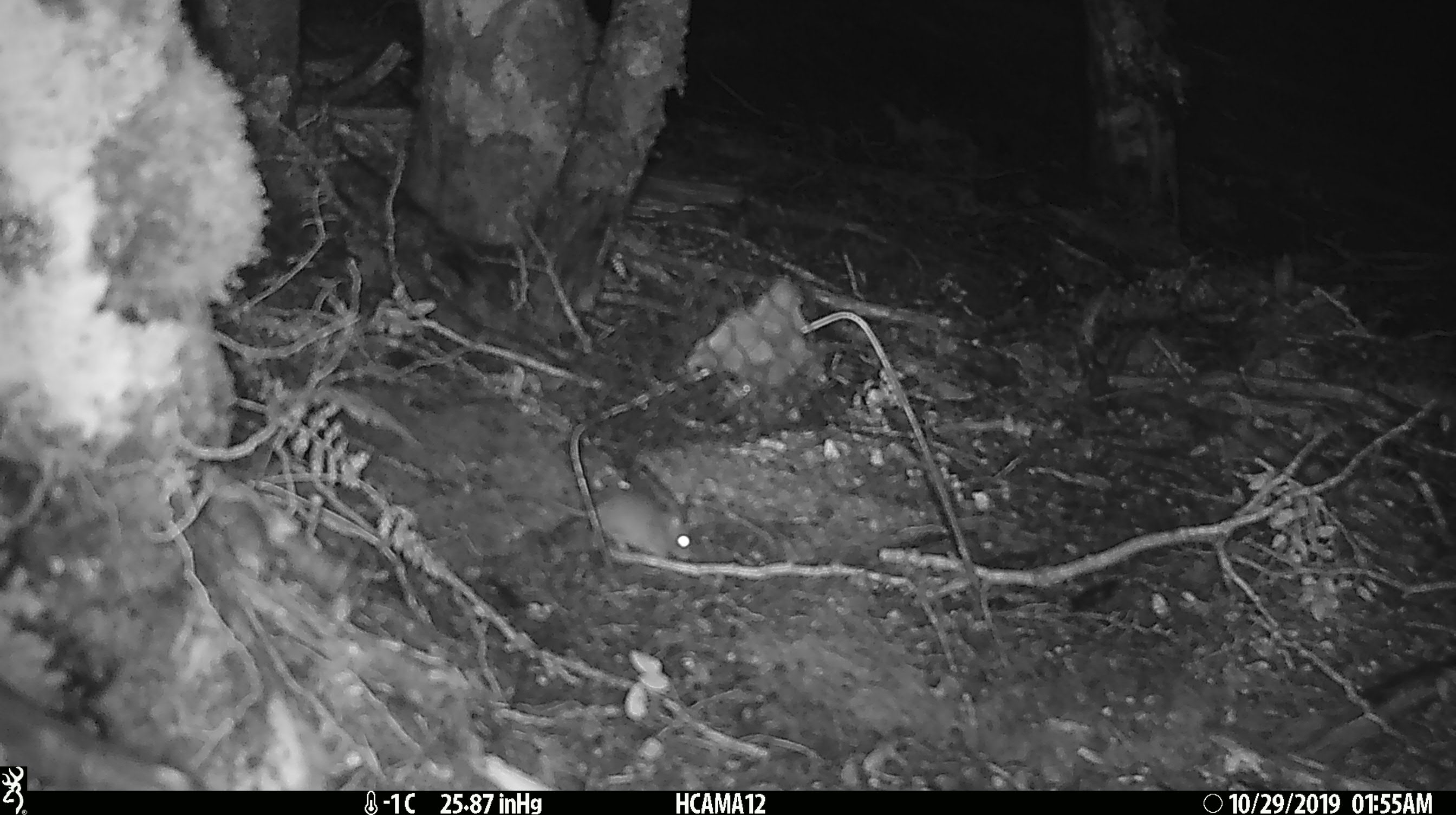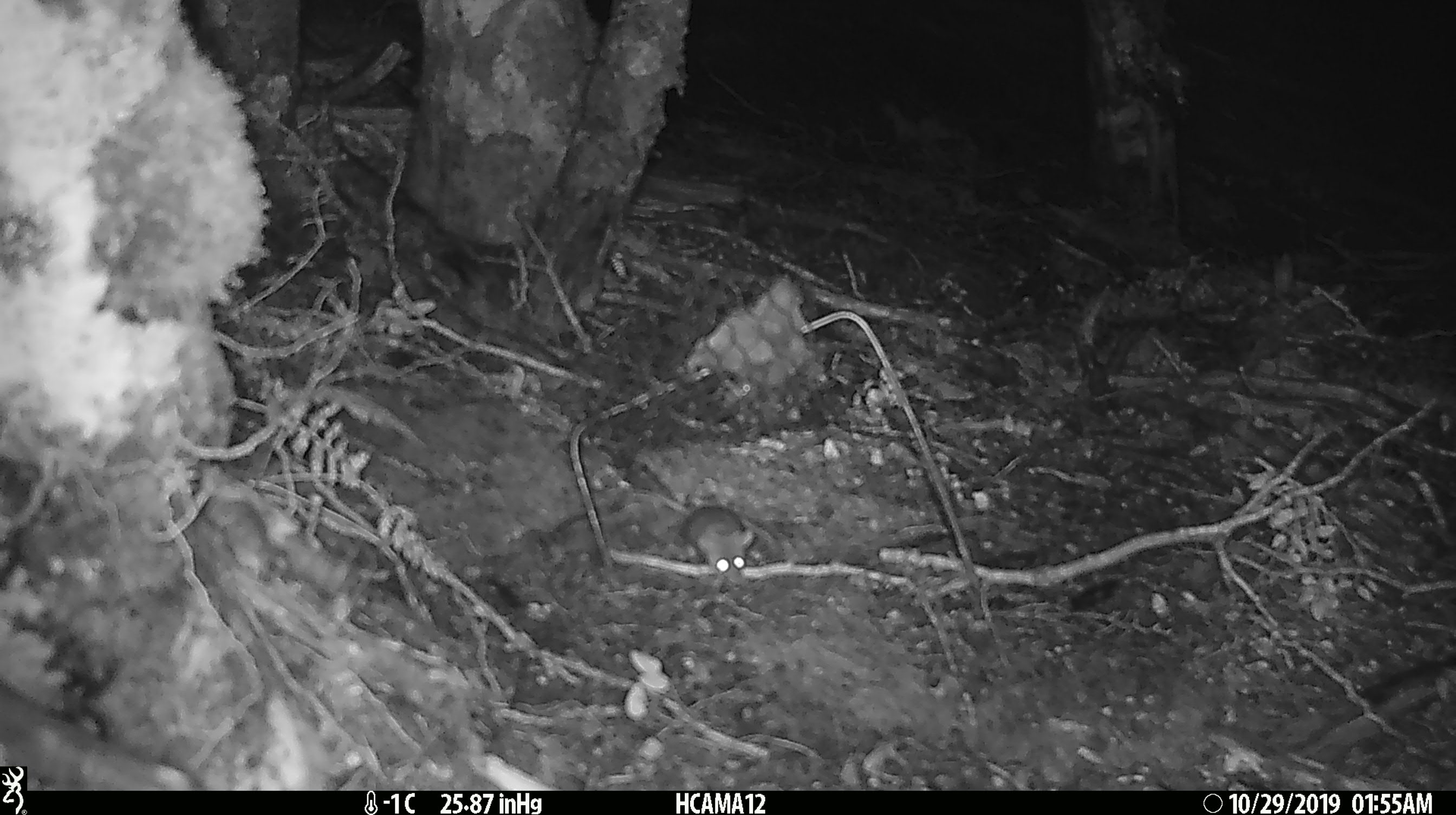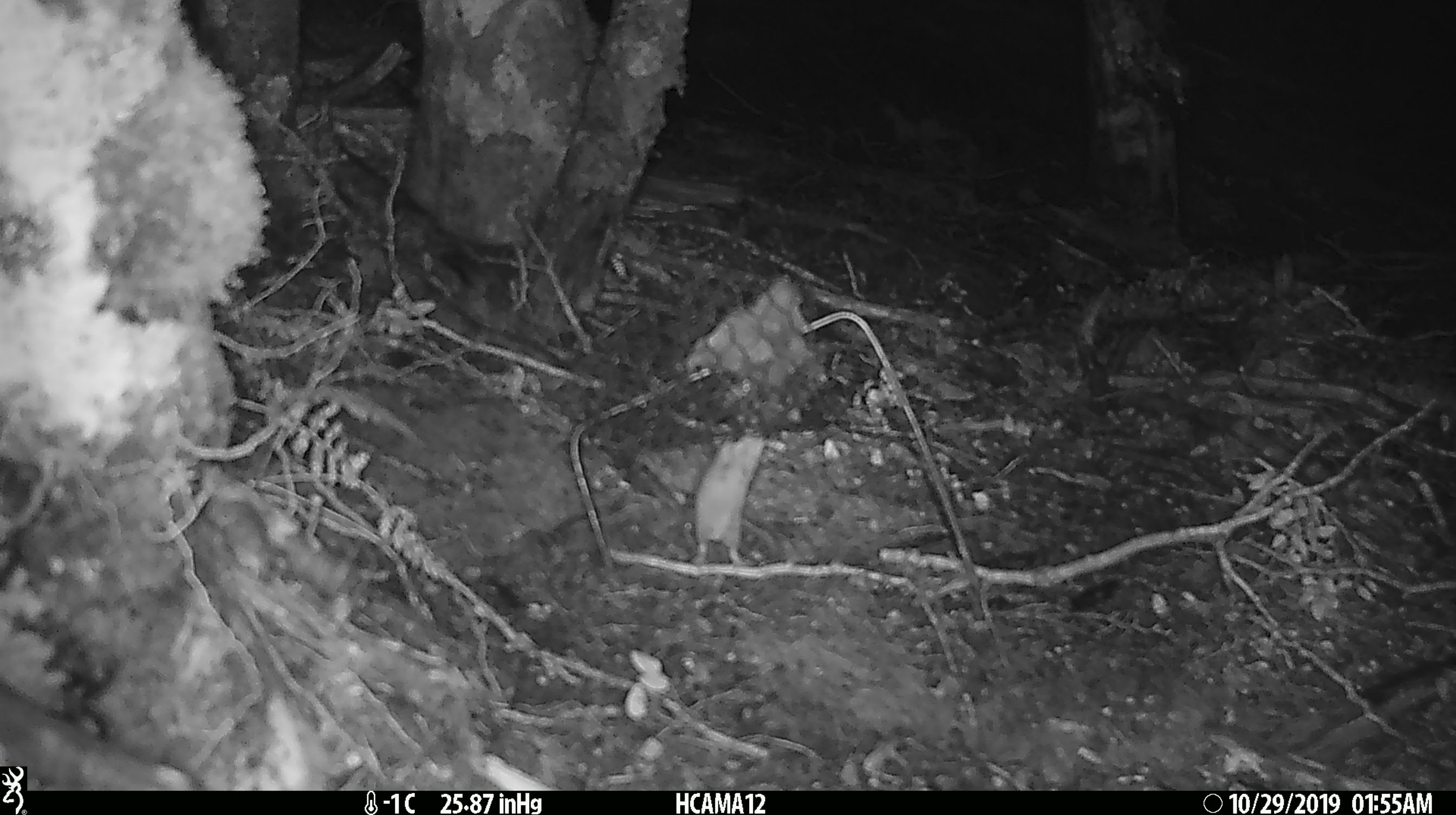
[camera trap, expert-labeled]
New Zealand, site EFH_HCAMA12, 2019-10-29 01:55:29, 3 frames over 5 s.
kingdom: Animalia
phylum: Chordata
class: Mammalia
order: Rodentia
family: Muridae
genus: Mus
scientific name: Mus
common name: mouse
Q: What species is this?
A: Mouse (Mus).